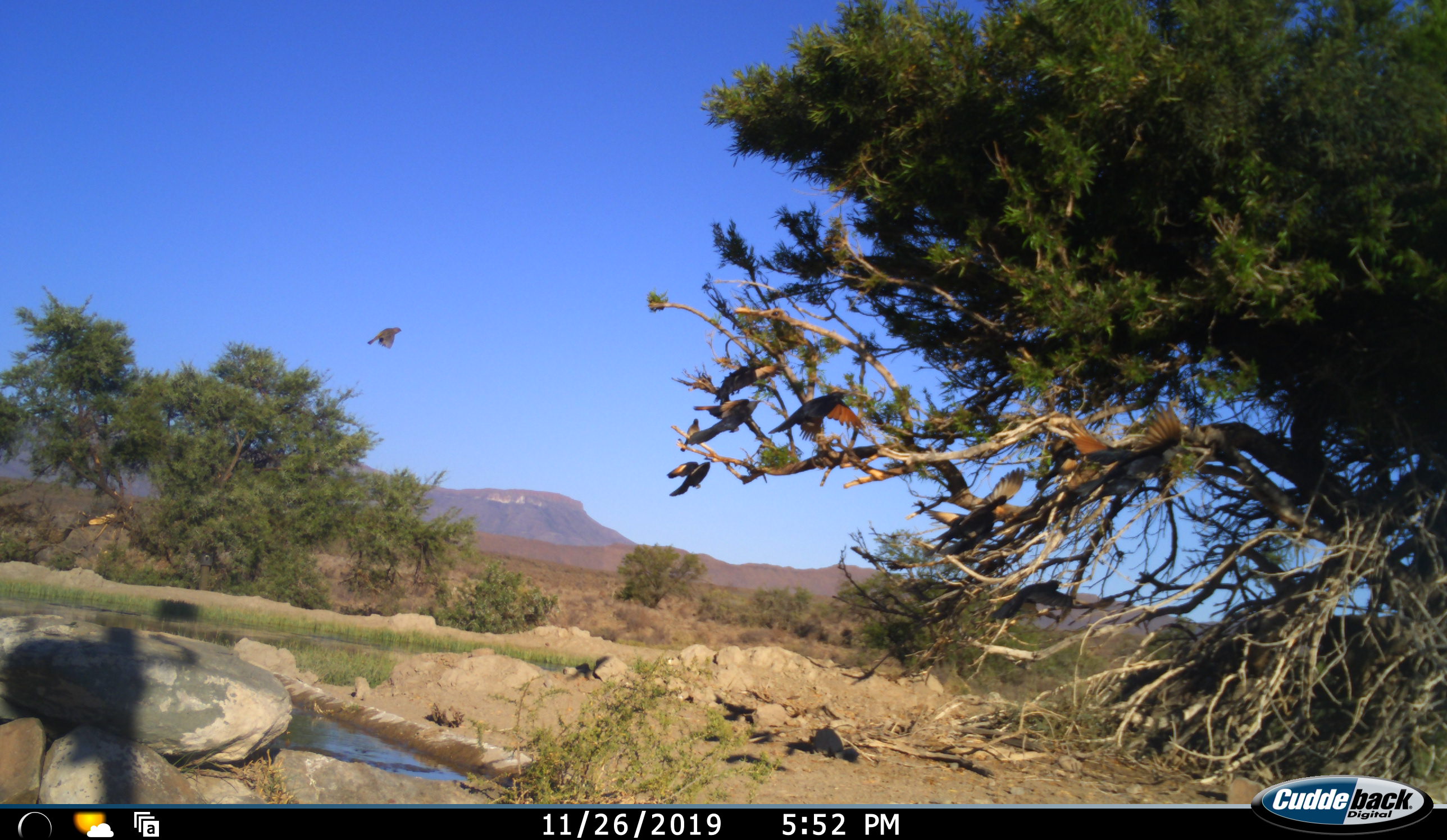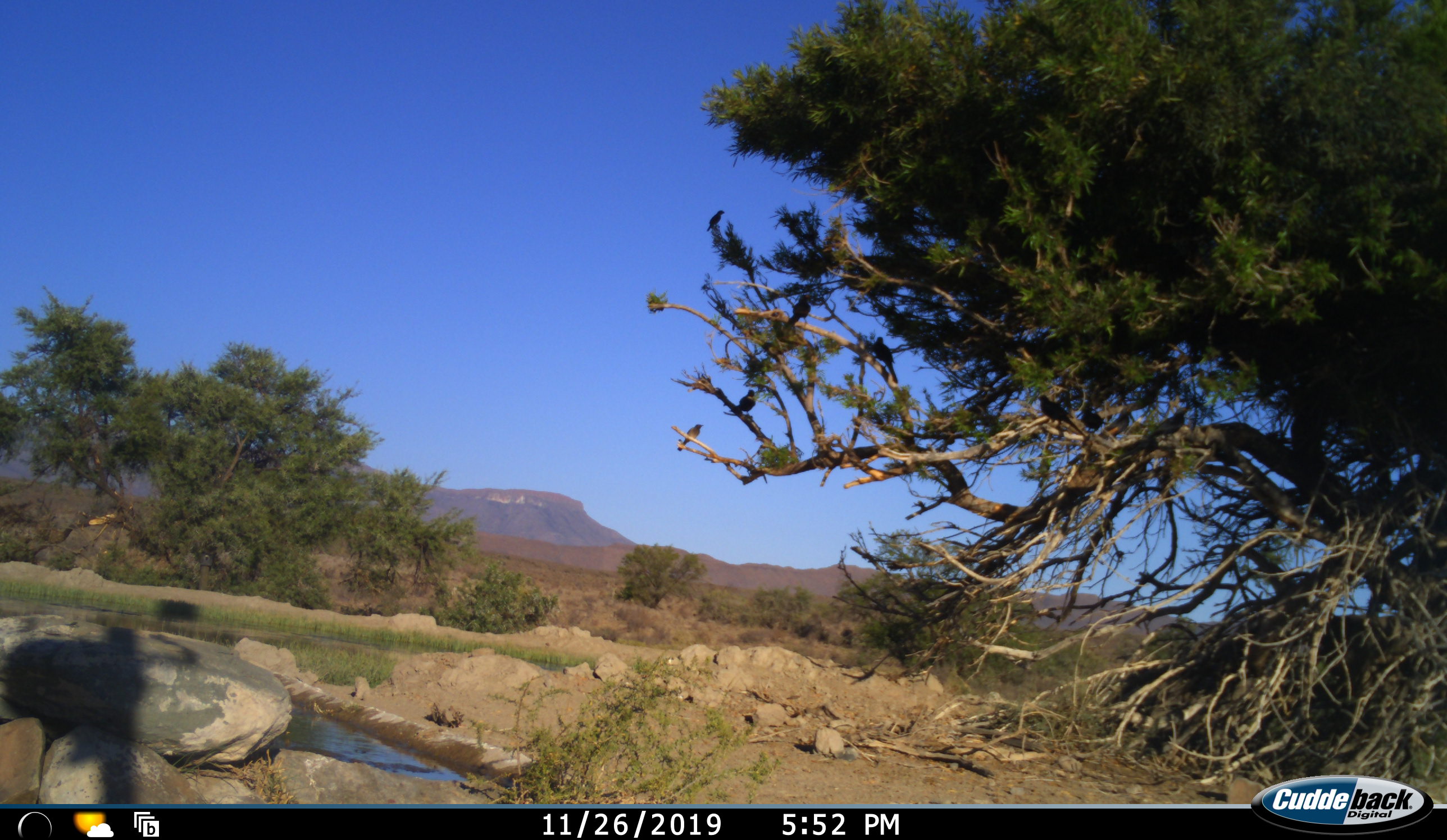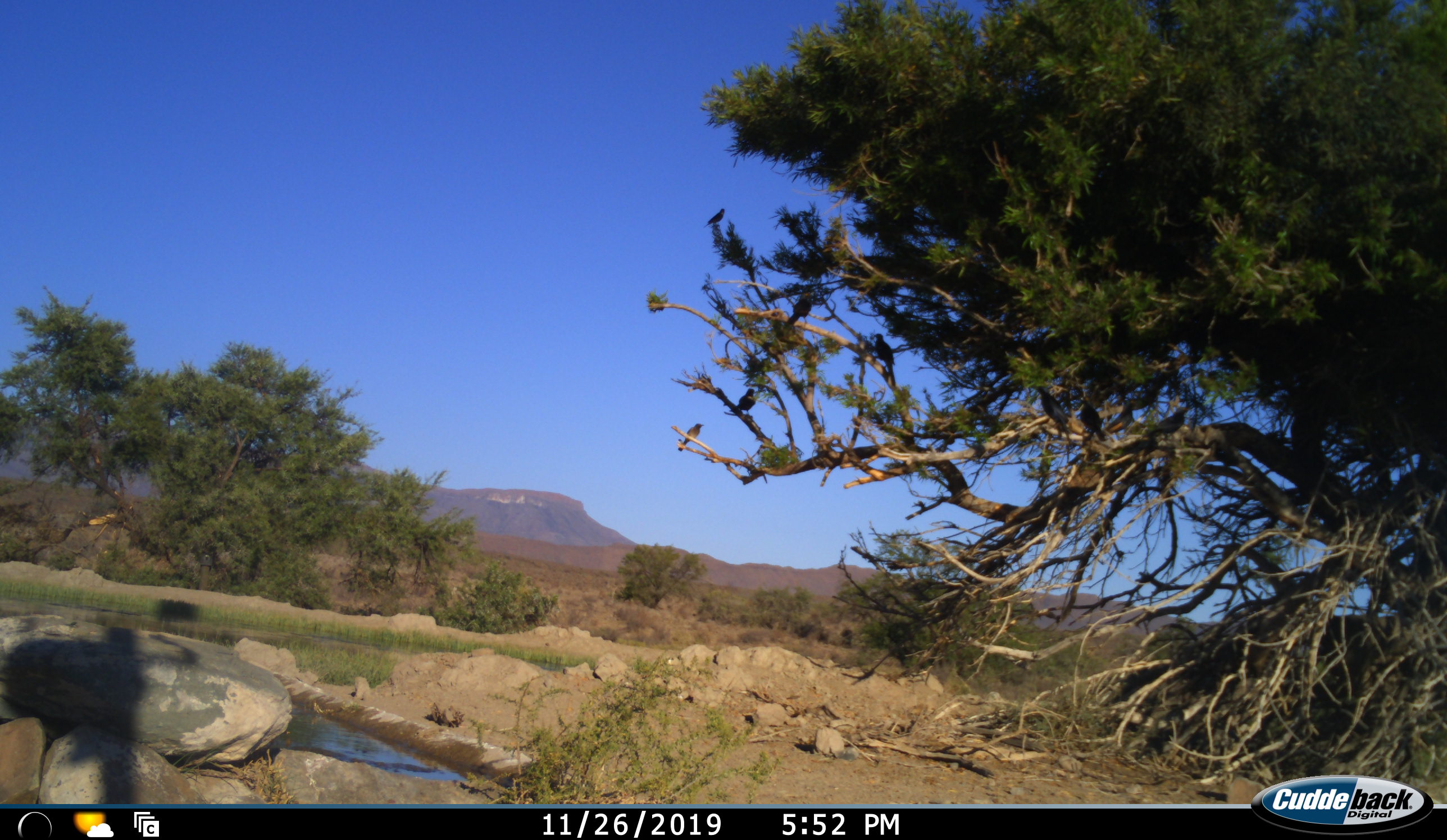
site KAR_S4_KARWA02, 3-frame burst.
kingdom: Animalia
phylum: Chordata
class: Aves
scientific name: Aves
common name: bird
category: birdother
Birdother (bird) (Aves), count 8. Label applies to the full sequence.